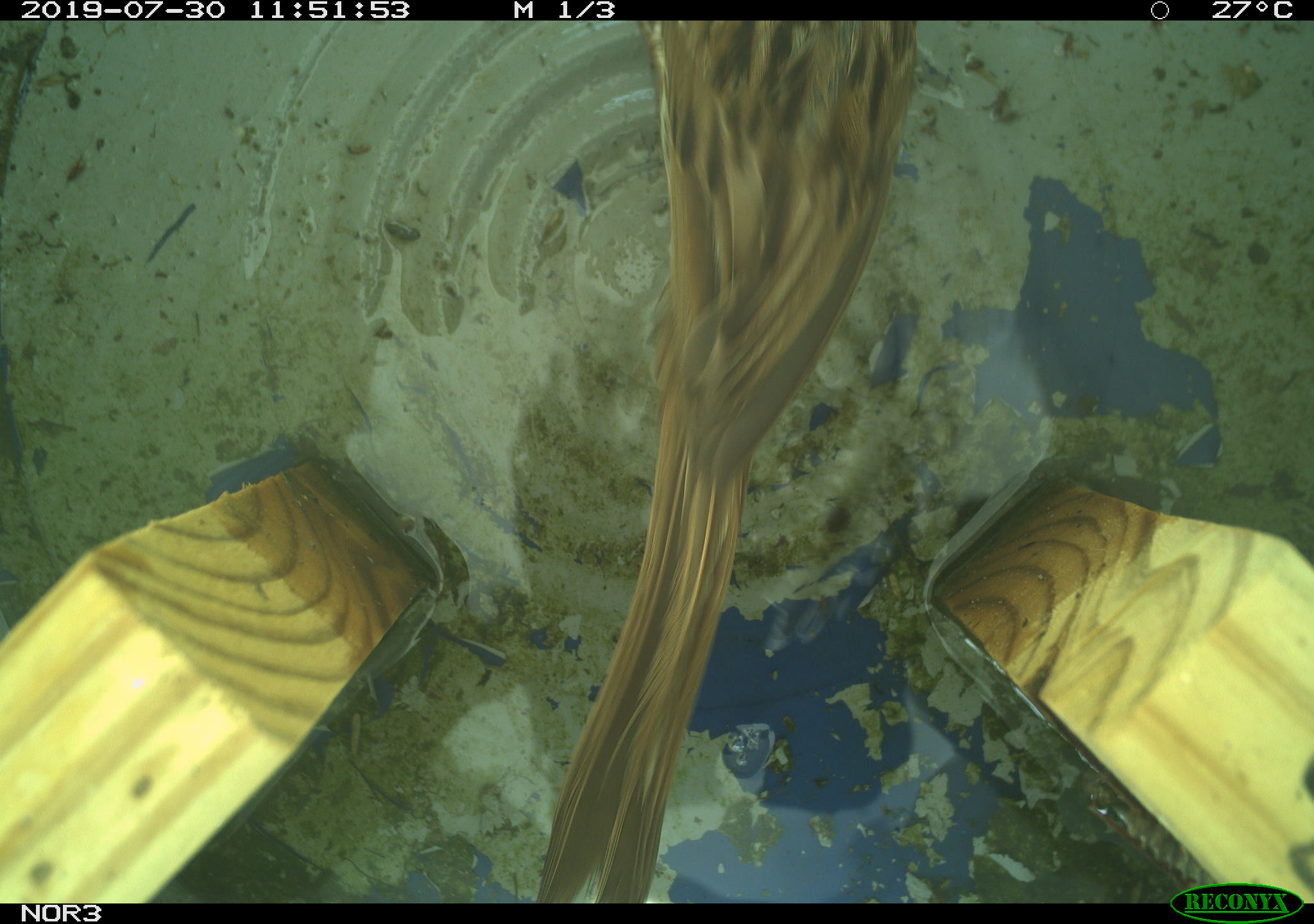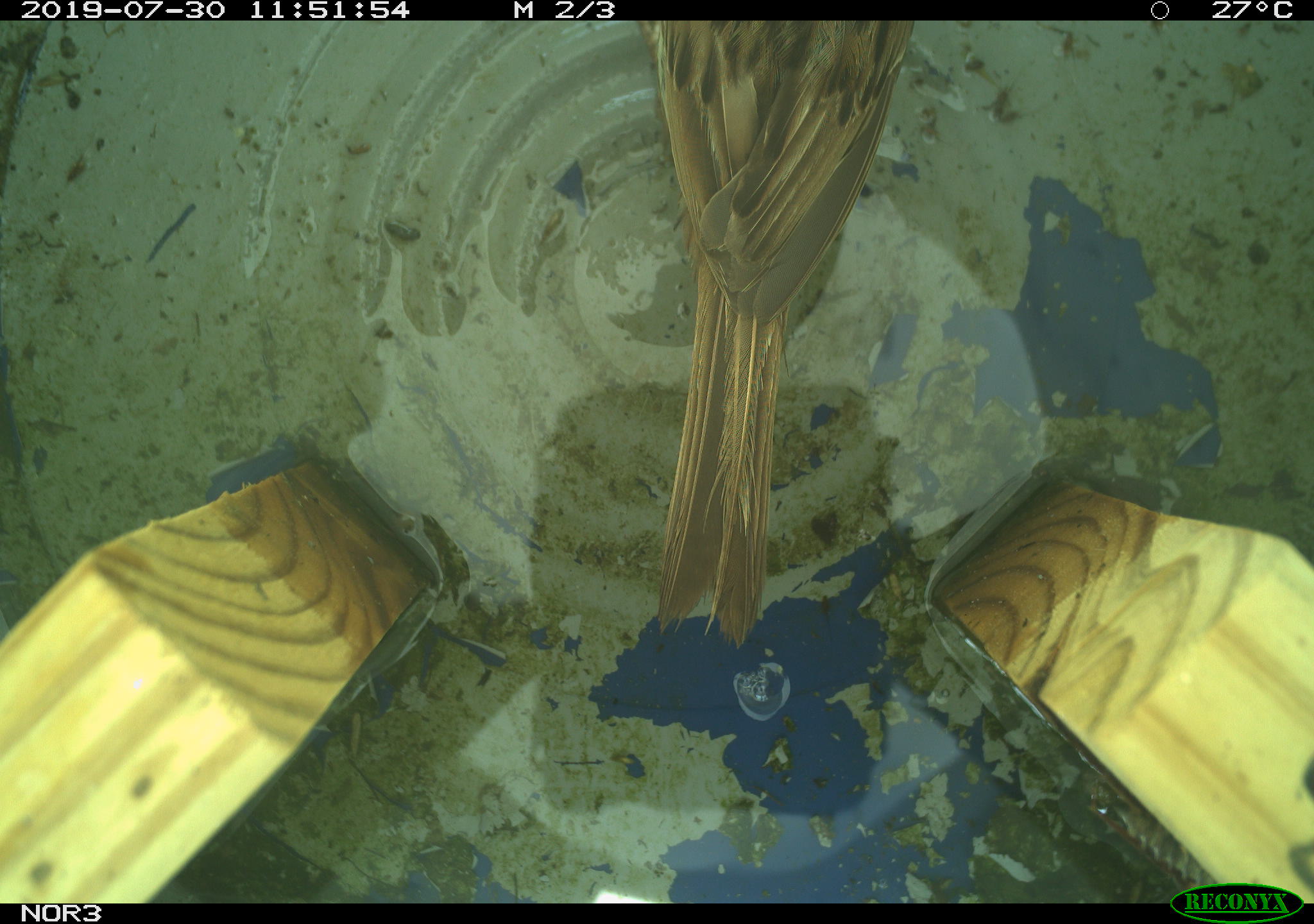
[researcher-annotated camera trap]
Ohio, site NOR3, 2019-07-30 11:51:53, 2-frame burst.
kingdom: Animalia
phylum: Chordata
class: Aves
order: Passeriformes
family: Passerellidae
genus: Melospiza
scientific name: Melospiza melodia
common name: song sparrow